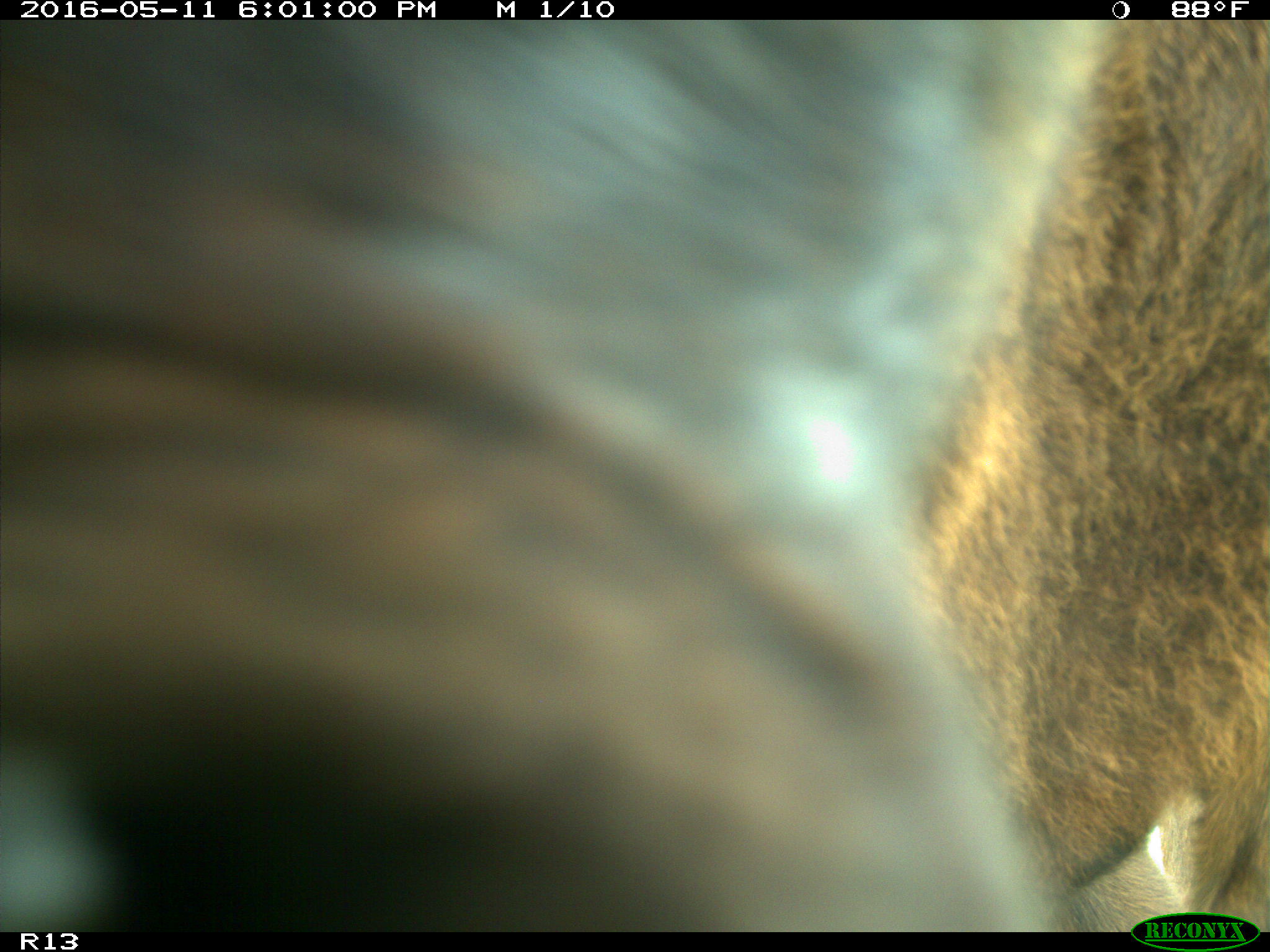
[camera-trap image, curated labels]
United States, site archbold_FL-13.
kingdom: Animalia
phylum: Chordata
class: Mammalia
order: Artiodactyla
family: Bovidae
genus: Bos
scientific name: Bos taurus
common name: domestic cow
Bos taurus (domestic cow).